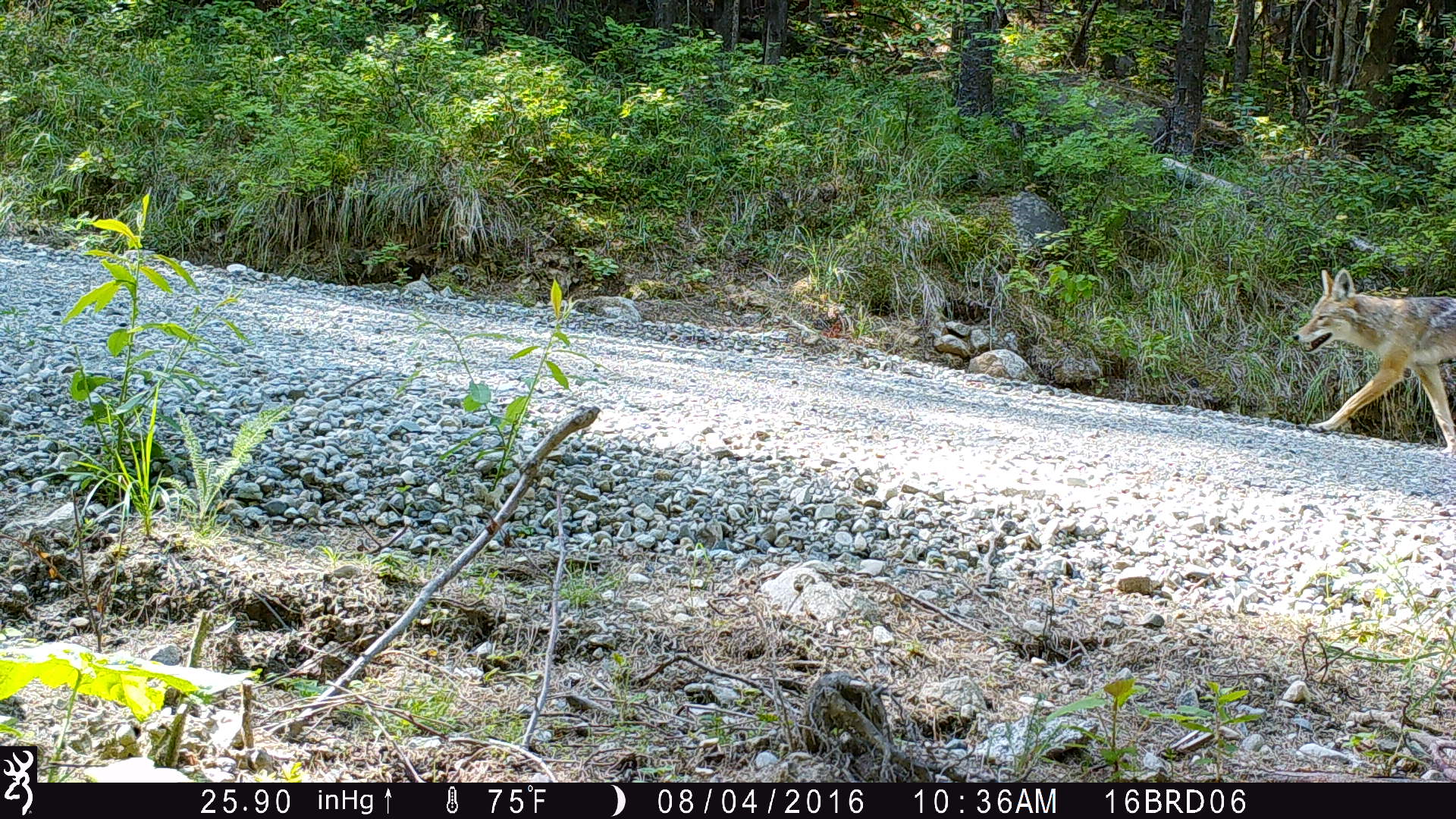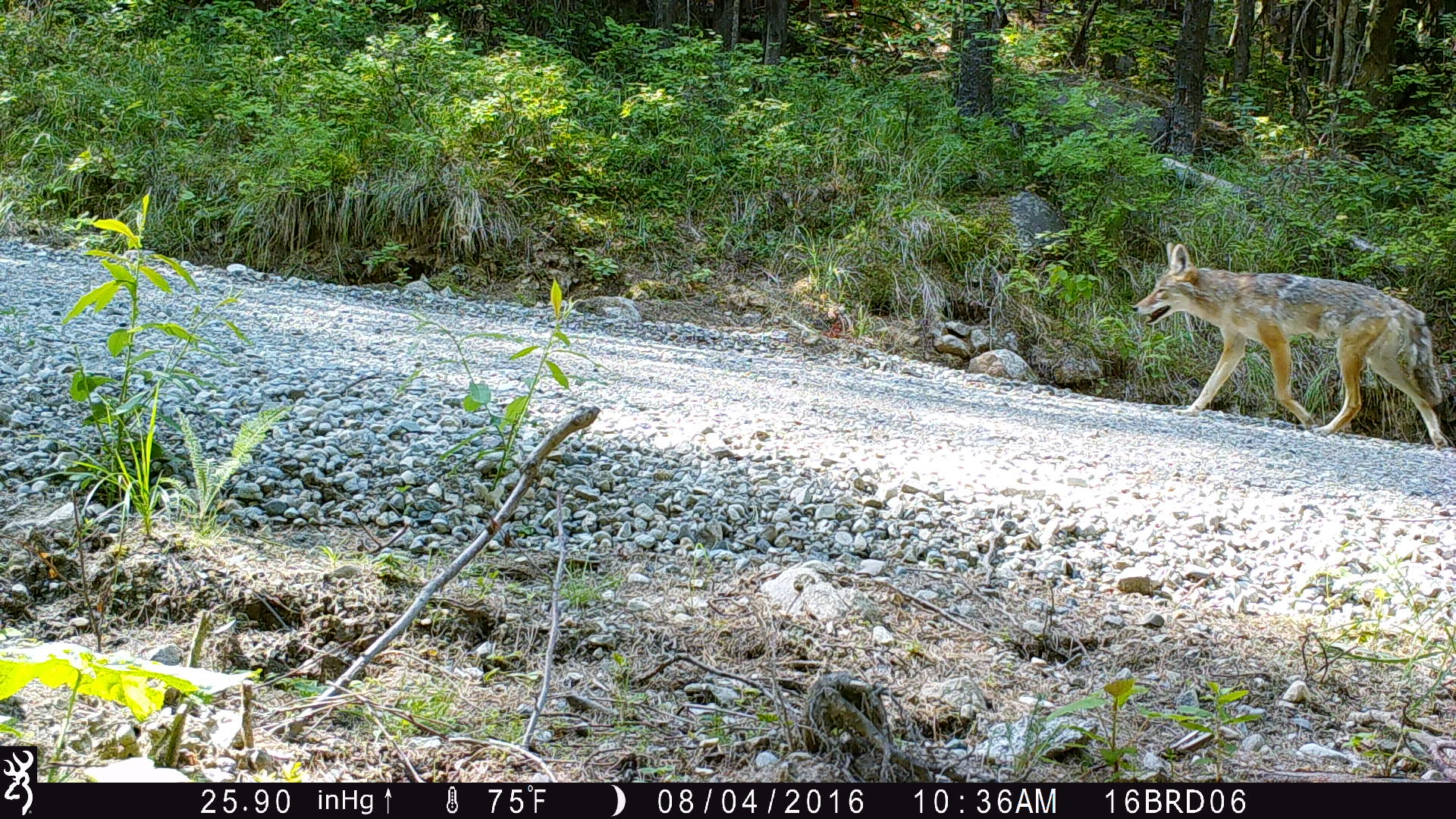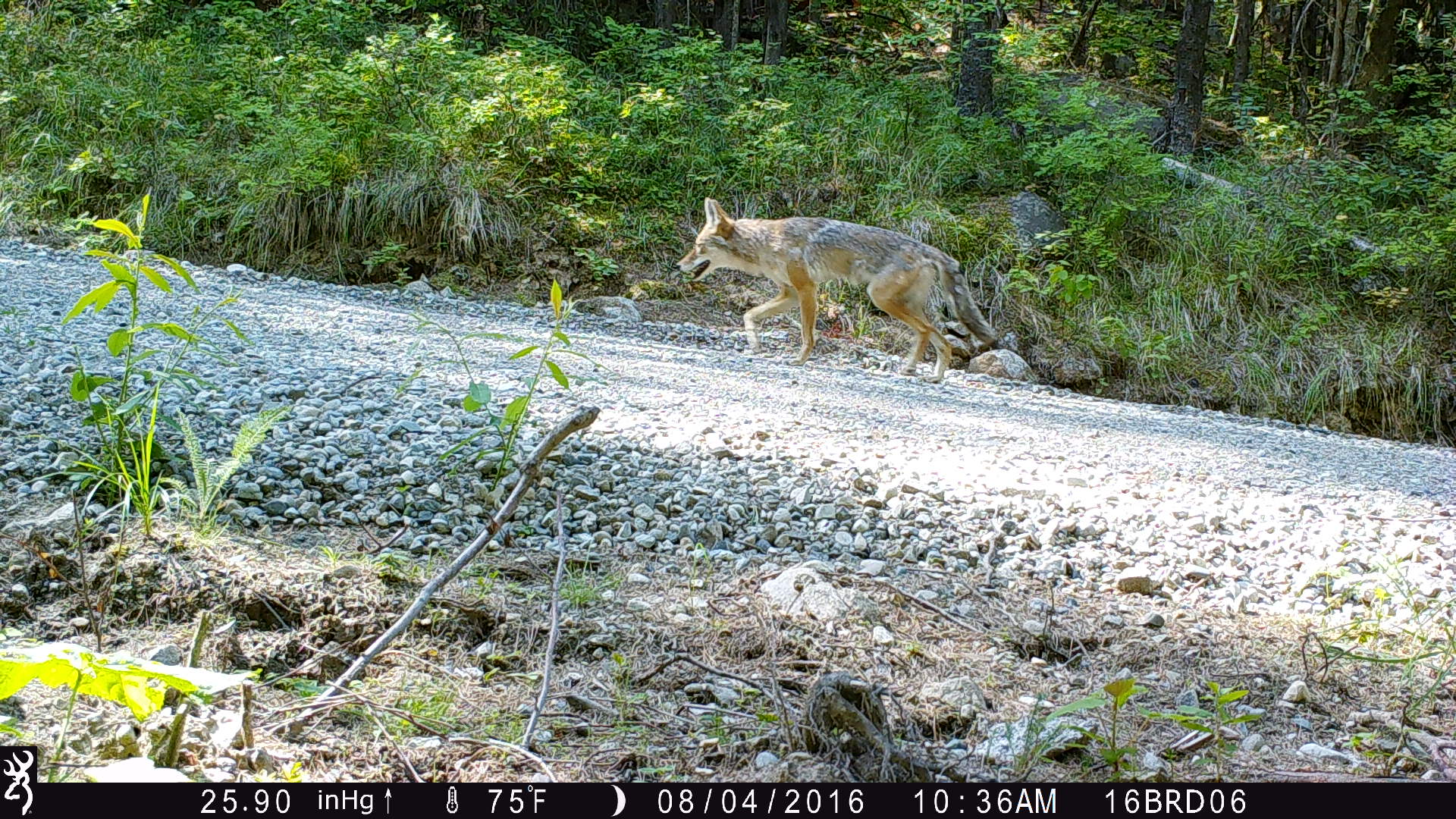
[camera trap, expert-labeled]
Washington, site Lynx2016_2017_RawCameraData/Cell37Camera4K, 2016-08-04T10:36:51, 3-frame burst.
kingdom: Animalia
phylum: Chordata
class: Mammalia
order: Carnivora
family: Canidae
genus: Canis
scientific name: Canis latrans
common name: coyote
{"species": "Canis latrans (coyote)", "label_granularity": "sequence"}